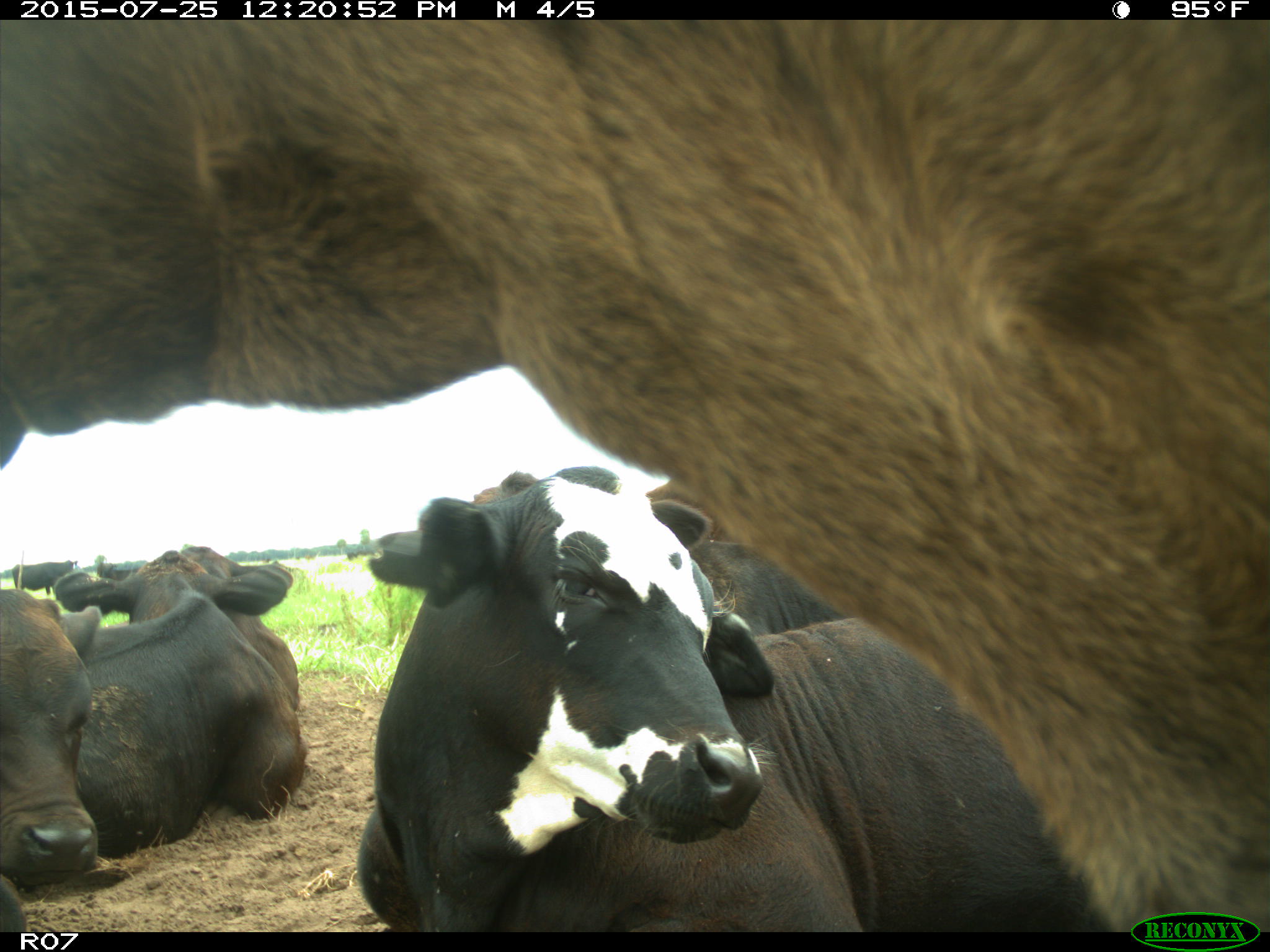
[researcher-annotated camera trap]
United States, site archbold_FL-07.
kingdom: Animalia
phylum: Chordata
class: Mammalia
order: Artiodactyla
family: Bovidae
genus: Bos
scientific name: Bos taurus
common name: domestic cow